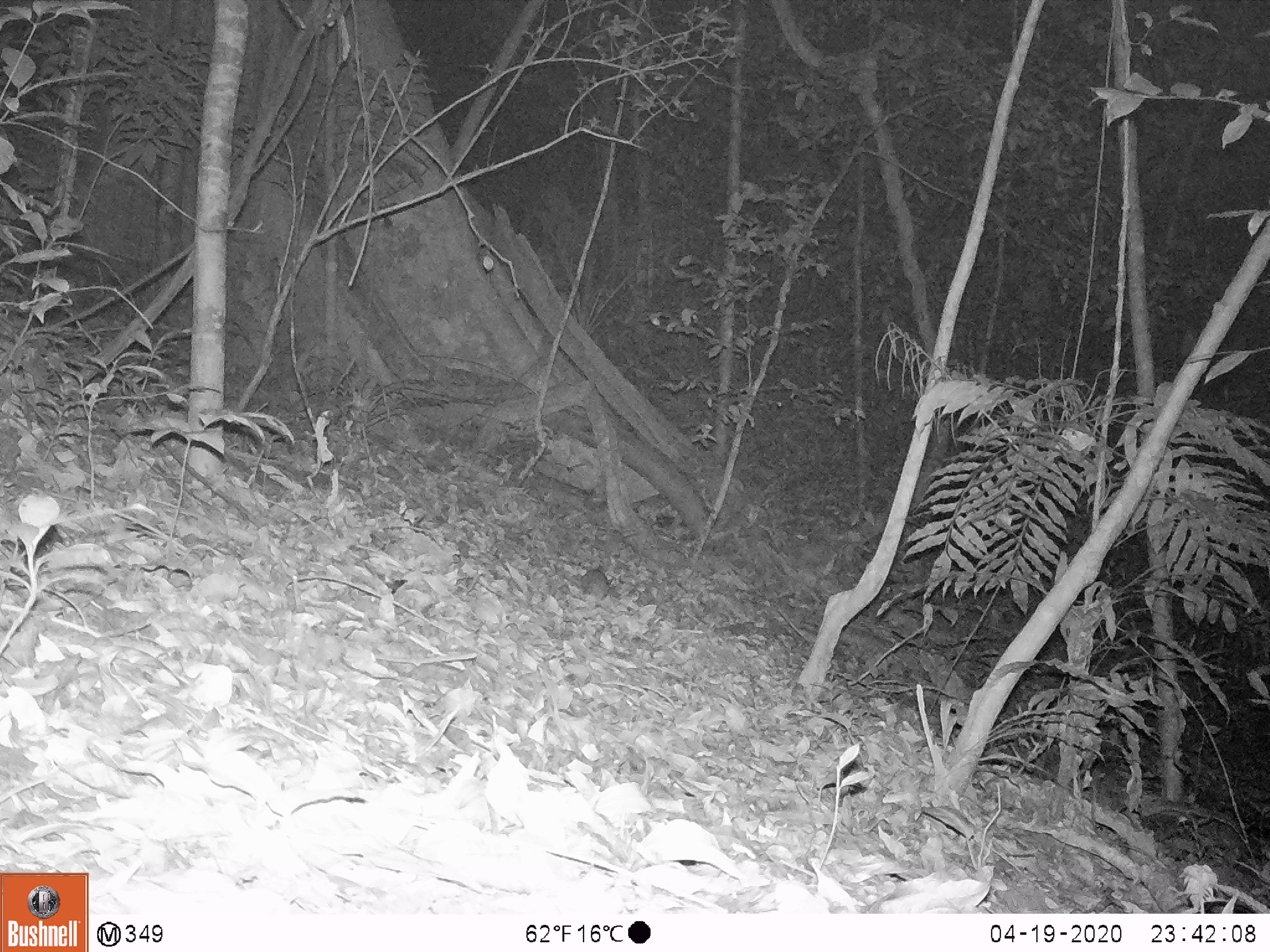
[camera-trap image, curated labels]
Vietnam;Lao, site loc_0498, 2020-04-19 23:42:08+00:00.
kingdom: Animalia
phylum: Chordata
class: Mammalia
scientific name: Mammalia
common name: mammal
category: unidentified small mammal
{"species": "unidentified small mammal (mammal) (Mammalia)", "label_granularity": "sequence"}